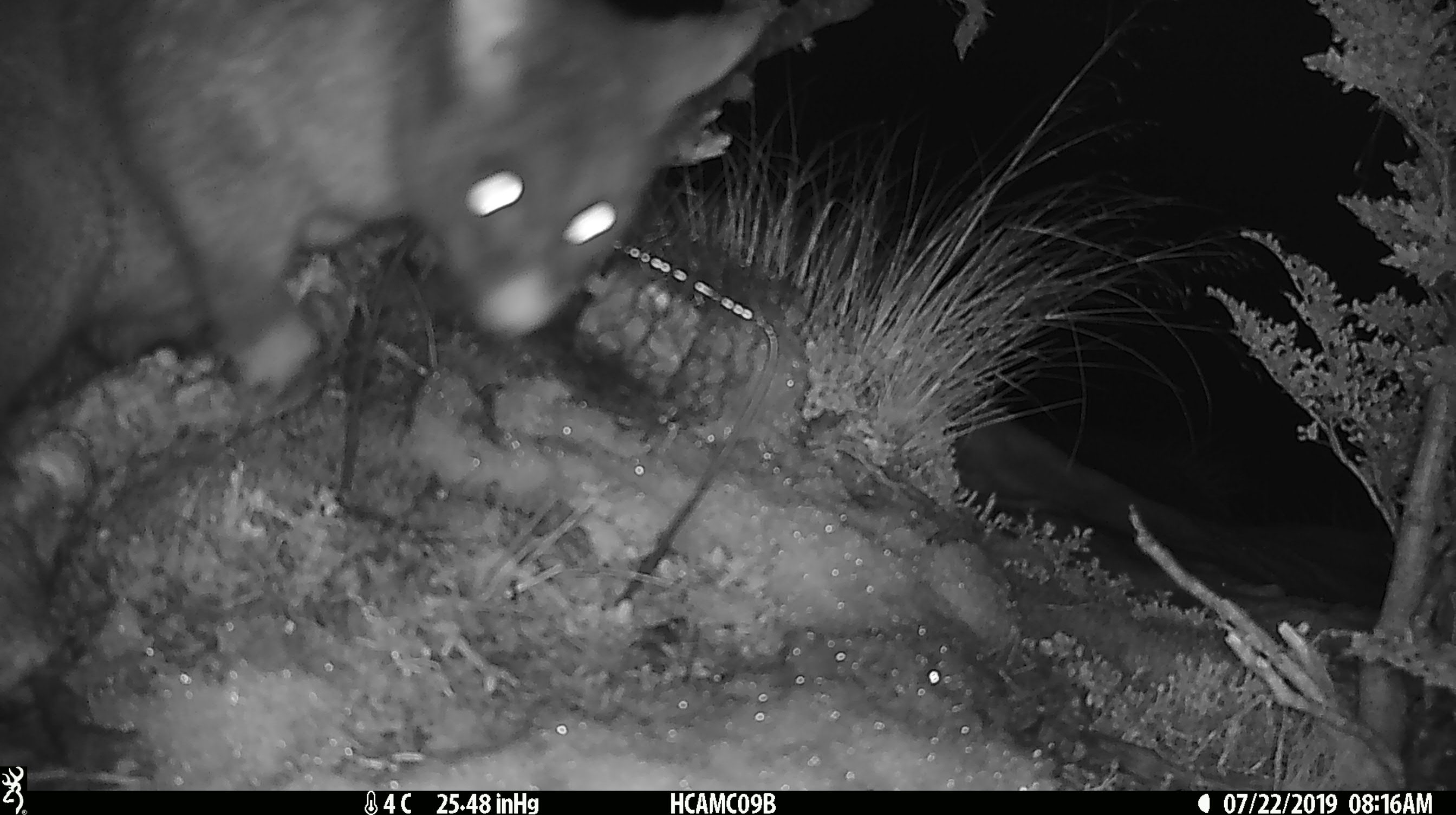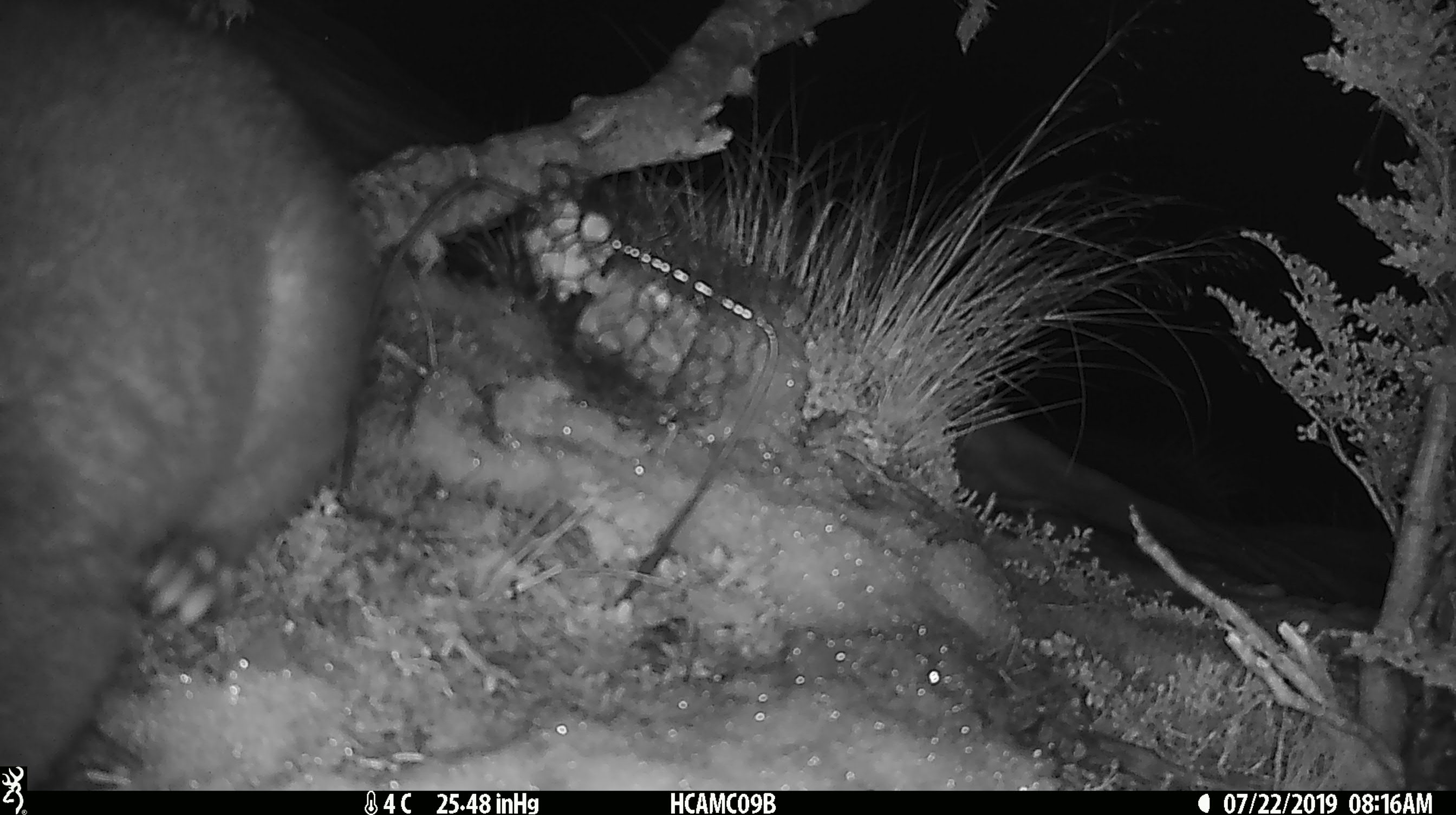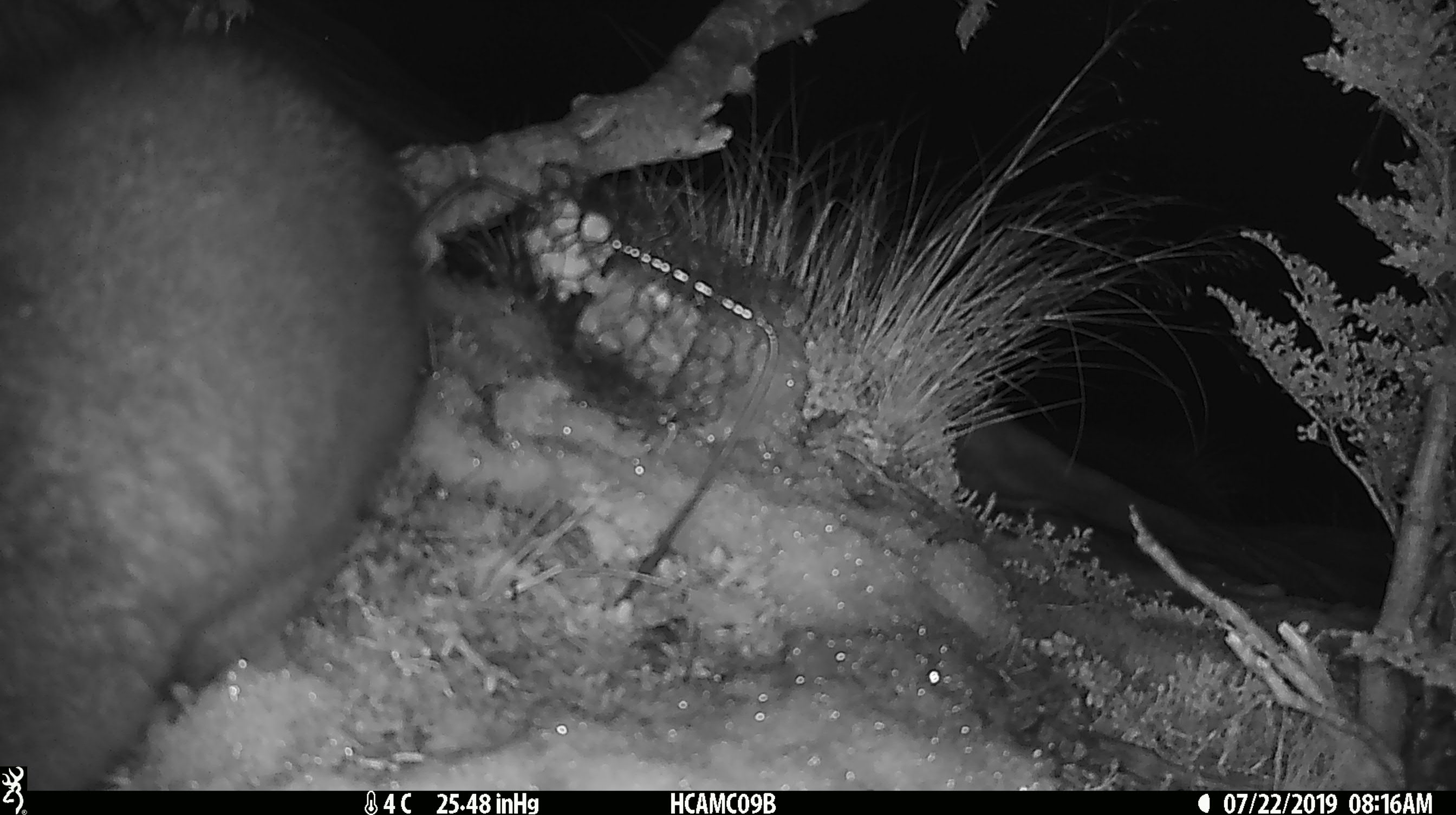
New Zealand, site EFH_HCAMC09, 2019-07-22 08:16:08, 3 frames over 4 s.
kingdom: Animalia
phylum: Chordata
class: Mammalia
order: Diprotodontia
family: Phalangeridae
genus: Trichosurus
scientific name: Trichosurus vulpecula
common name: common brushtail possum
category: possum